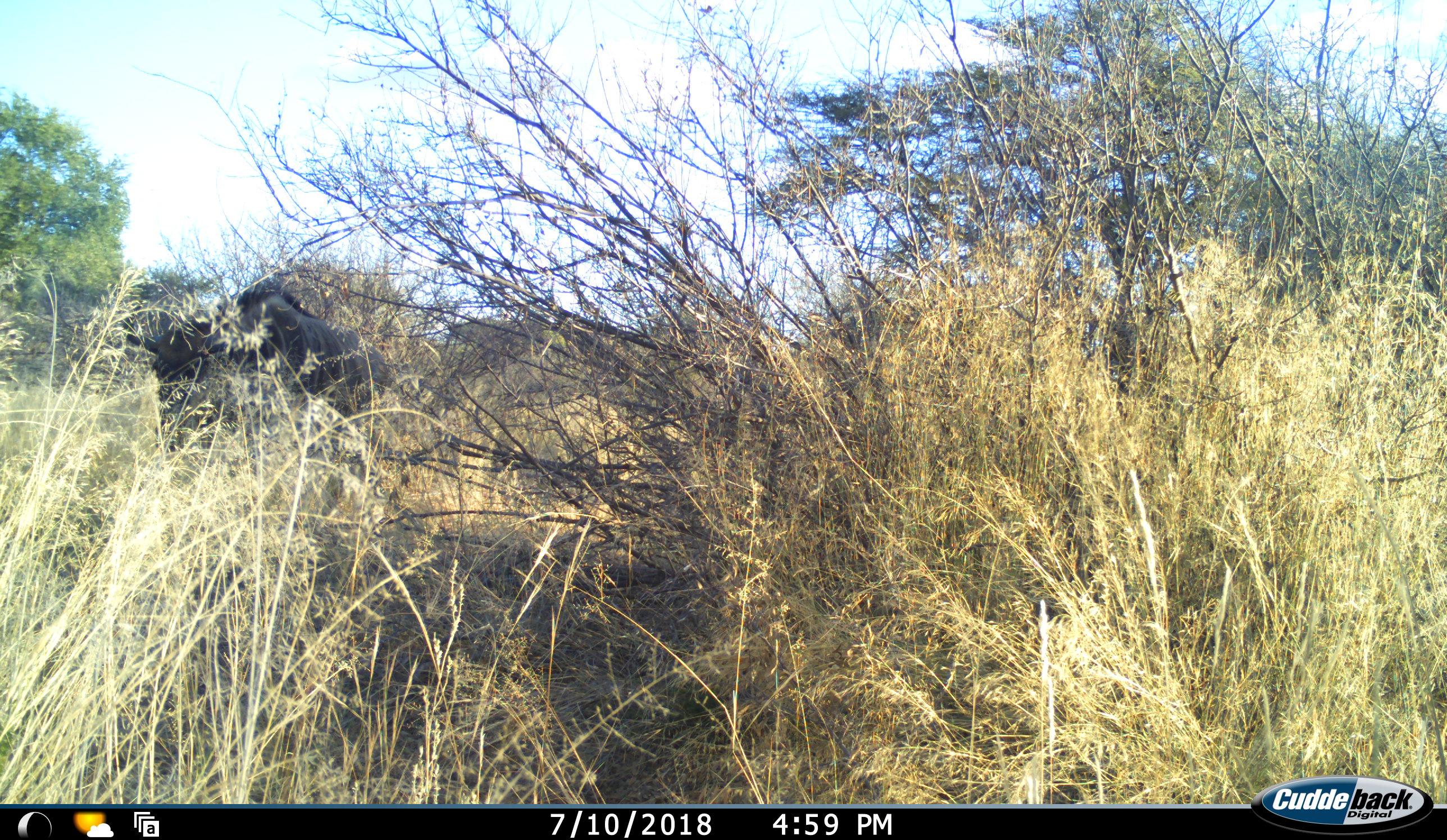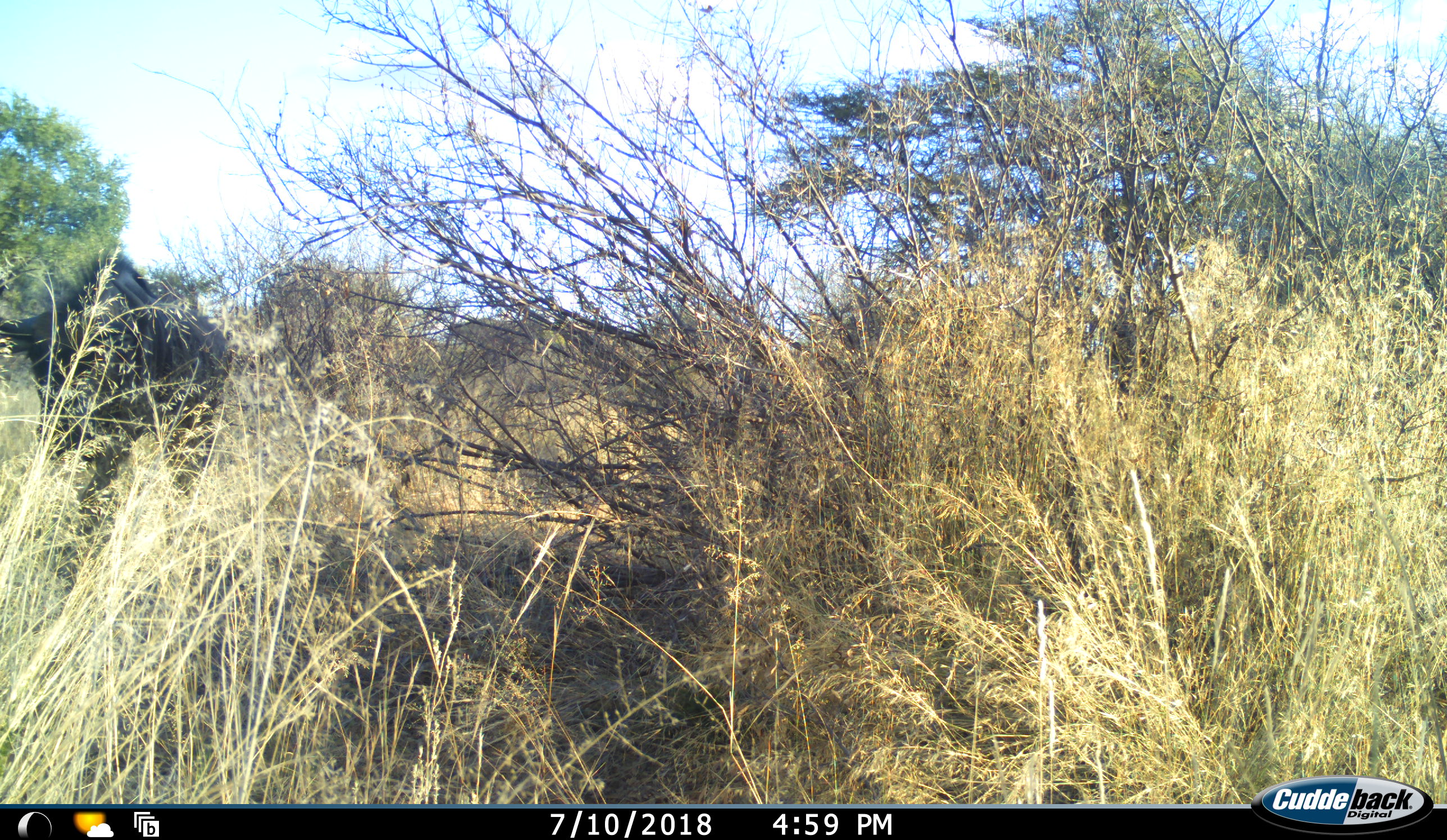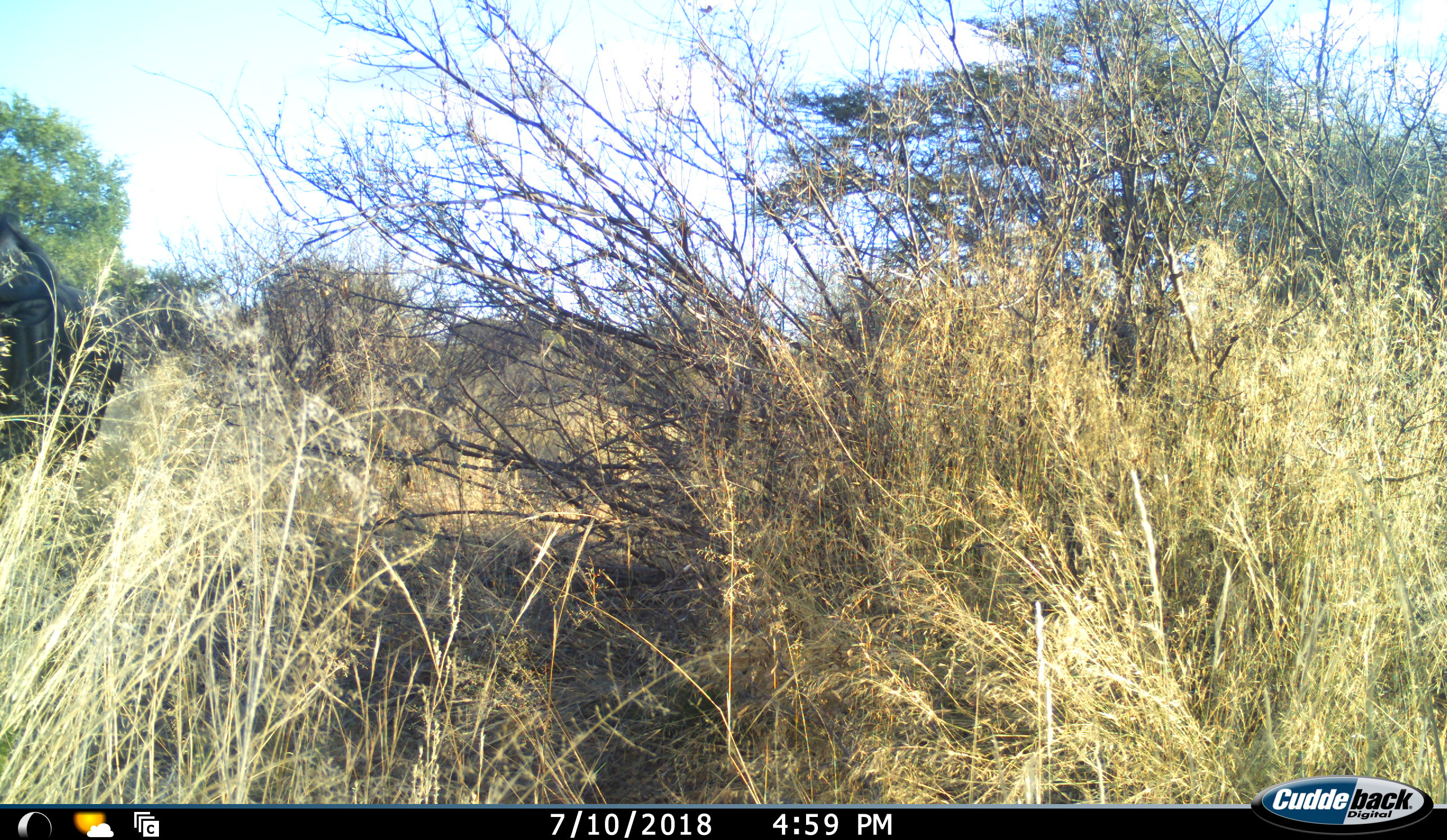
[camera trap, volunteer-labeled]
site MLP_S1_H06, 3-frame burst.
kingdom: Animalia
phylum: Chordata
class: Mammalia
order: Artiodactyla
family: Bovidae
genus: Connochaetes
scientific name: Connochaetes taurinus taurinus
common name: blue wildebeest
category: wildebeestblue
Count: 1.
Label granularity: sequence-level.